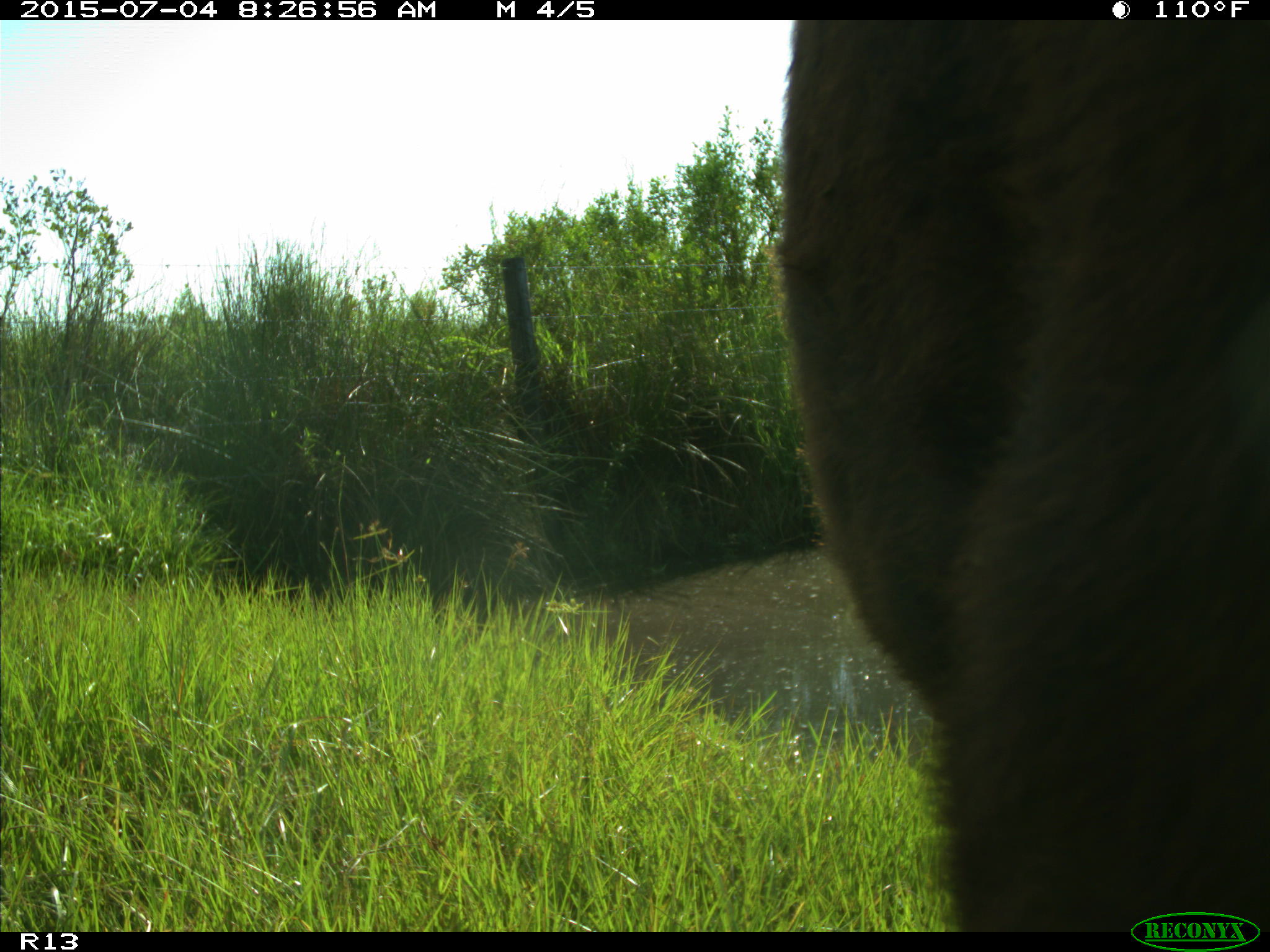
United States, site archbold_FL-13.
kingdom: Animalia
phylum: Chordata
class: Mammalia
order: Artiodactyla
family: Bovidae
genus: Bos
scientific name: Bos taurus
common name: domestic cow